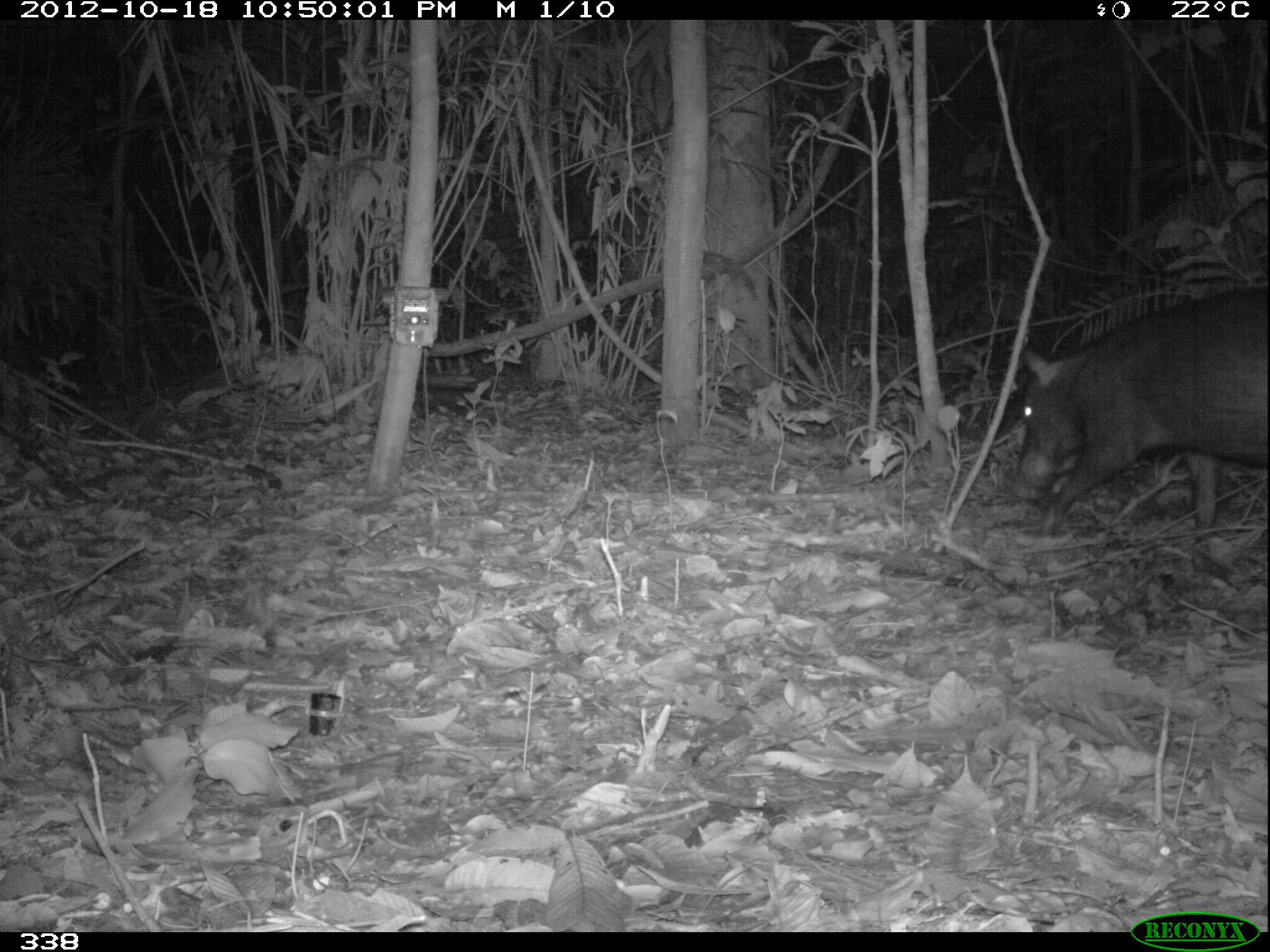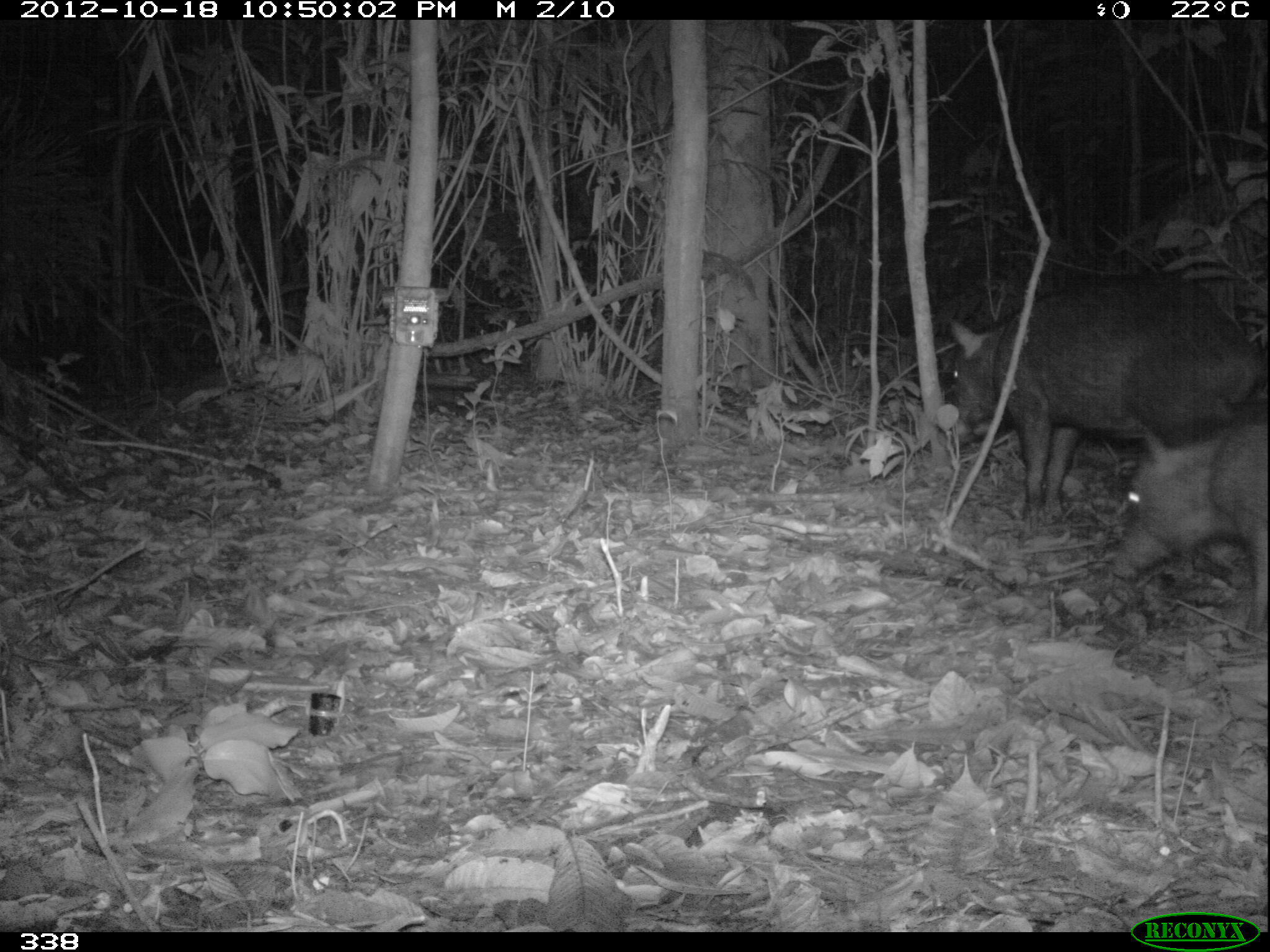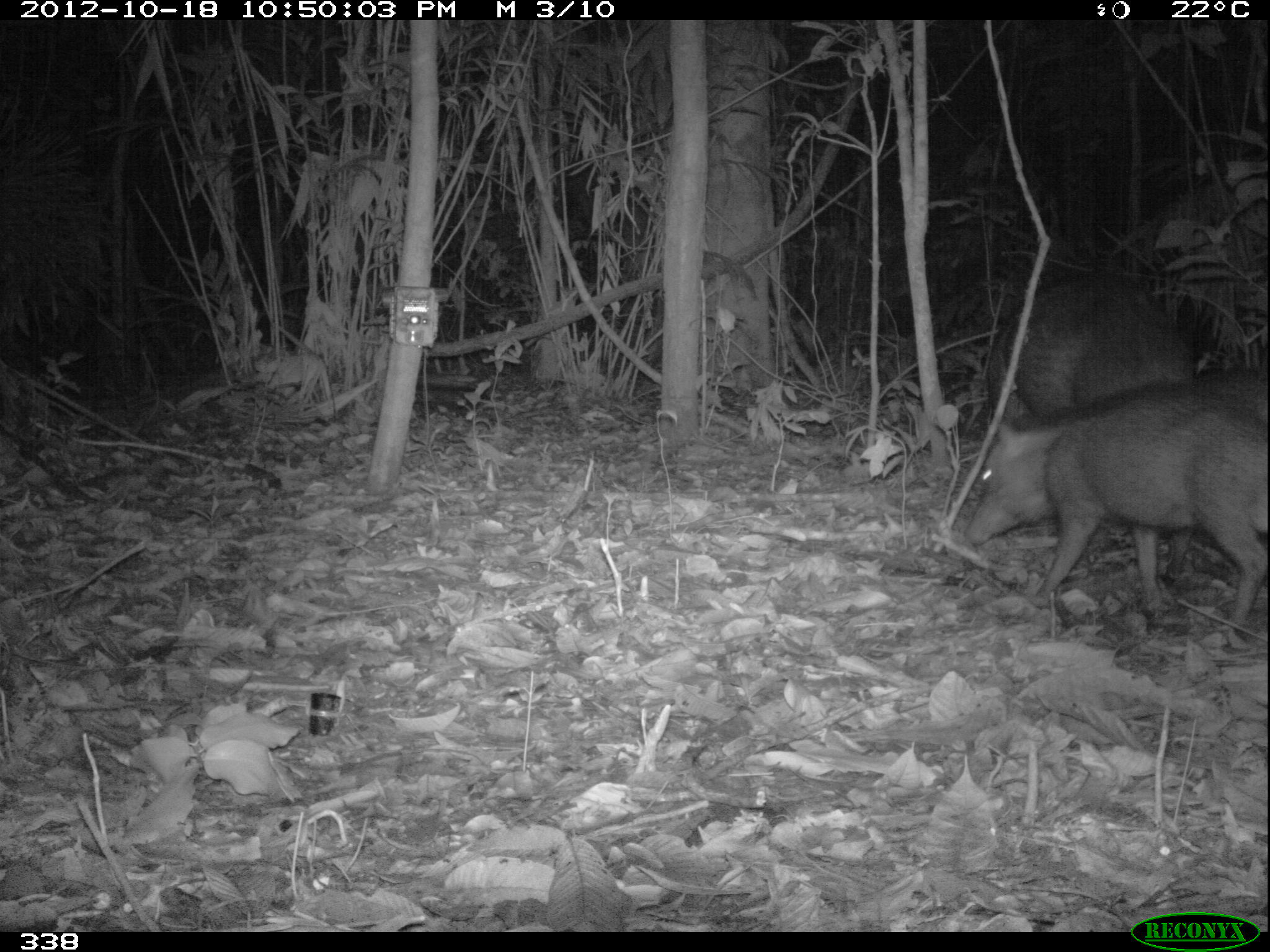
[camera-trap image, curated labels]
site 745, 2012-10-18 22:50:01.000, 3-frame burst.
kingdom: Animalia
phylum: Chordata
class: Mammalia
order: Artiodactyla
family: Tayassuidae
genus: Tayassu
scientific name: Tayassu pecari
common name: white-lipped peccary